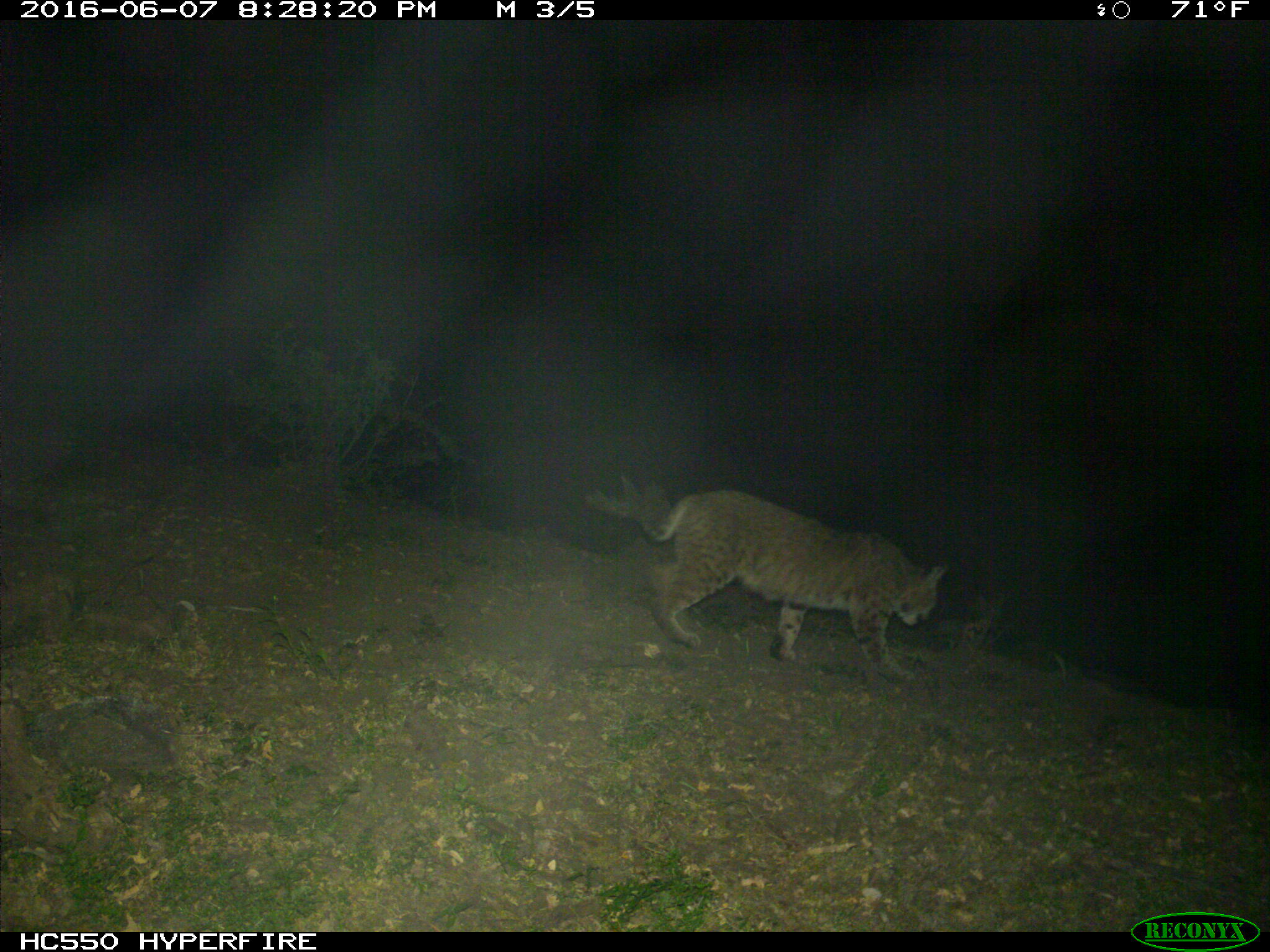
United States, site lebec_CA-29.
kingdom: Animalia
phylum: Chordata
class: Mammalia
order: Carnivora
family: Felidae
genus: Lynx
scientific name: Lynx rufus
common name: bobcat